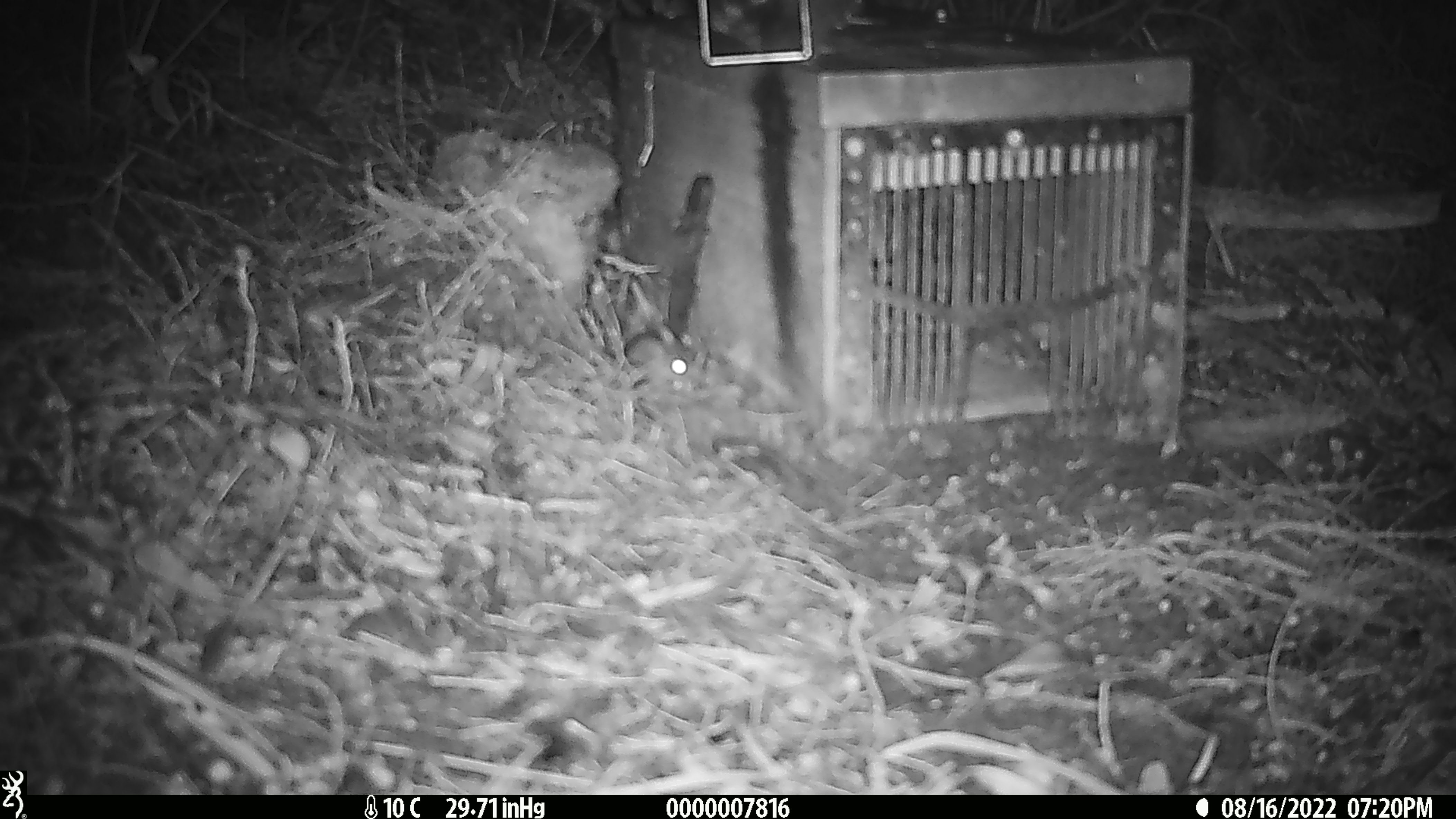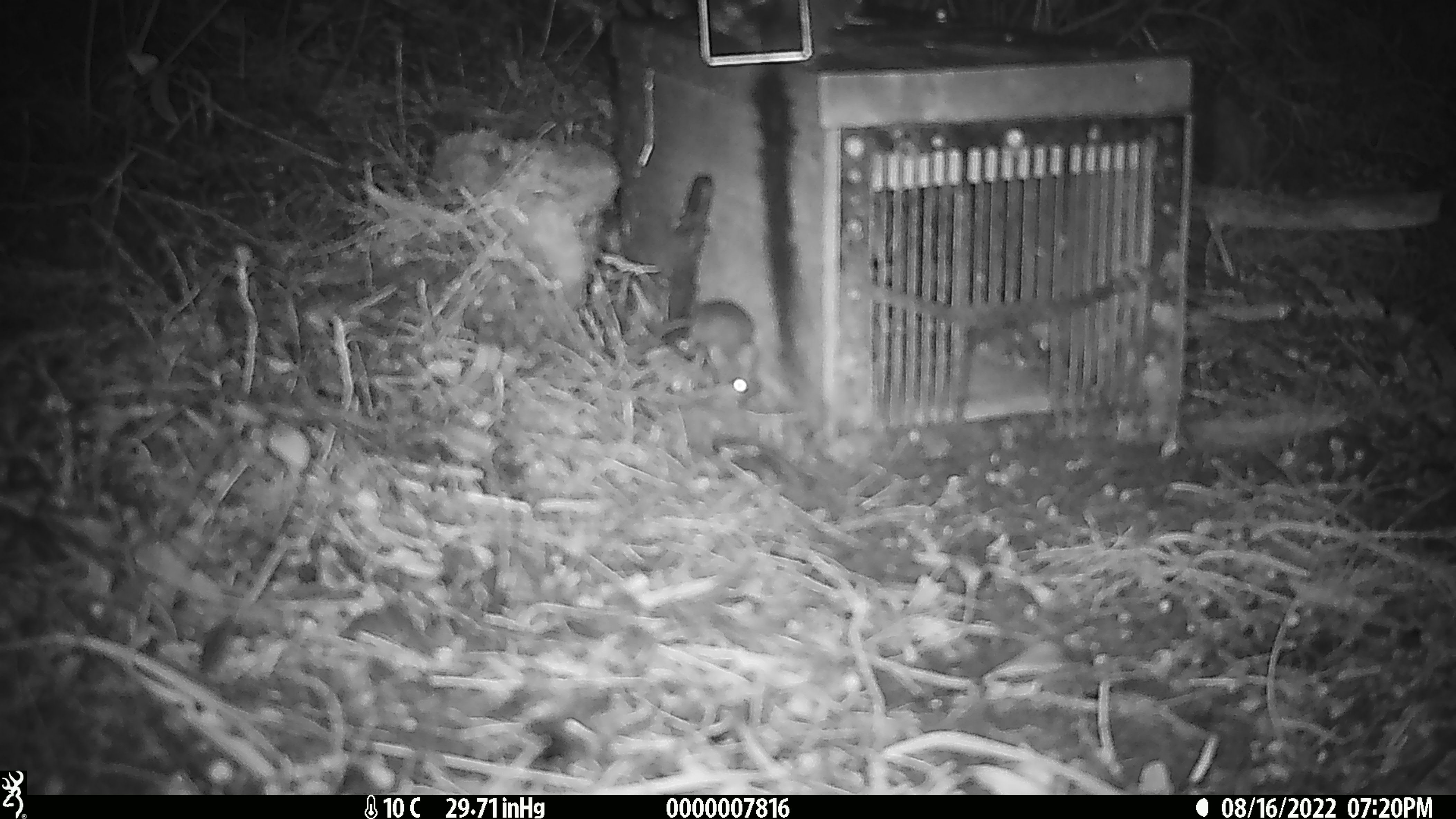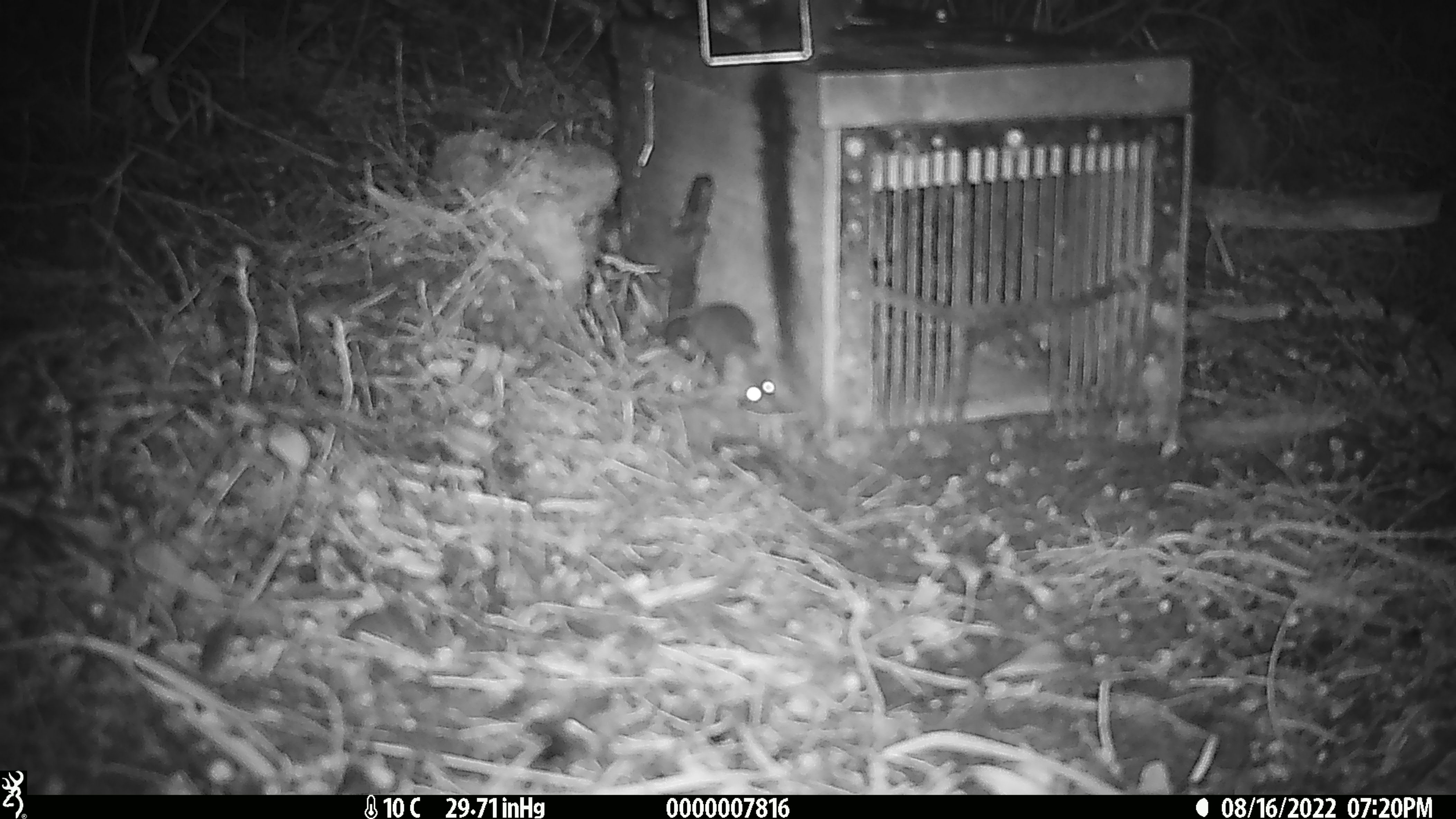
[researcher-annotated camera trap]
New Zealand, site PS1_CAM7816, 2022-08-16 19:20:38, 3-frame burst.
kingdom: Animalia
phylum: Chordata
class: Mammalia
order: Rodentia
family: Muridae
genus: Mus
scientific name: Mus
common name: mouse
Mouse (Mus).